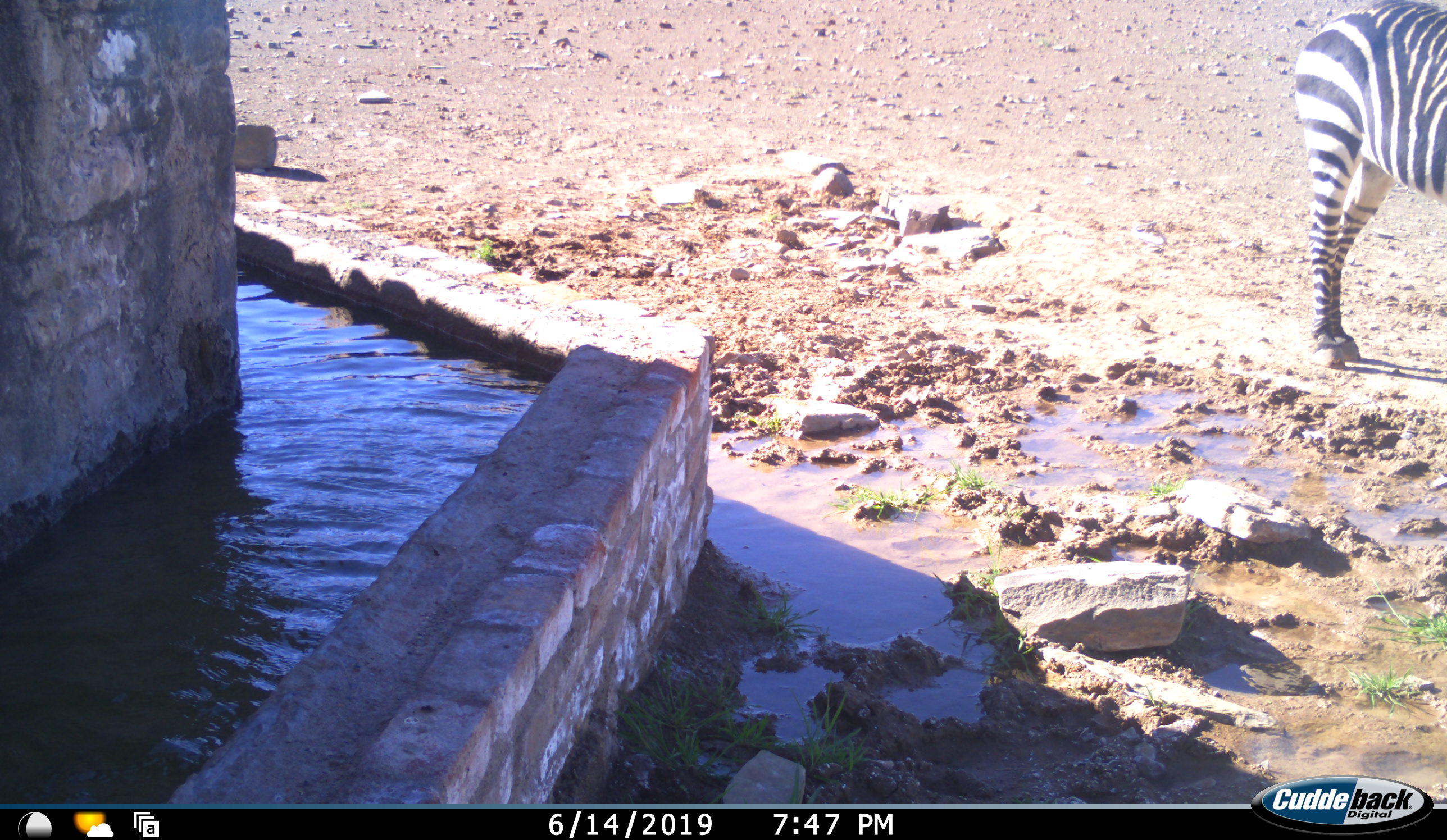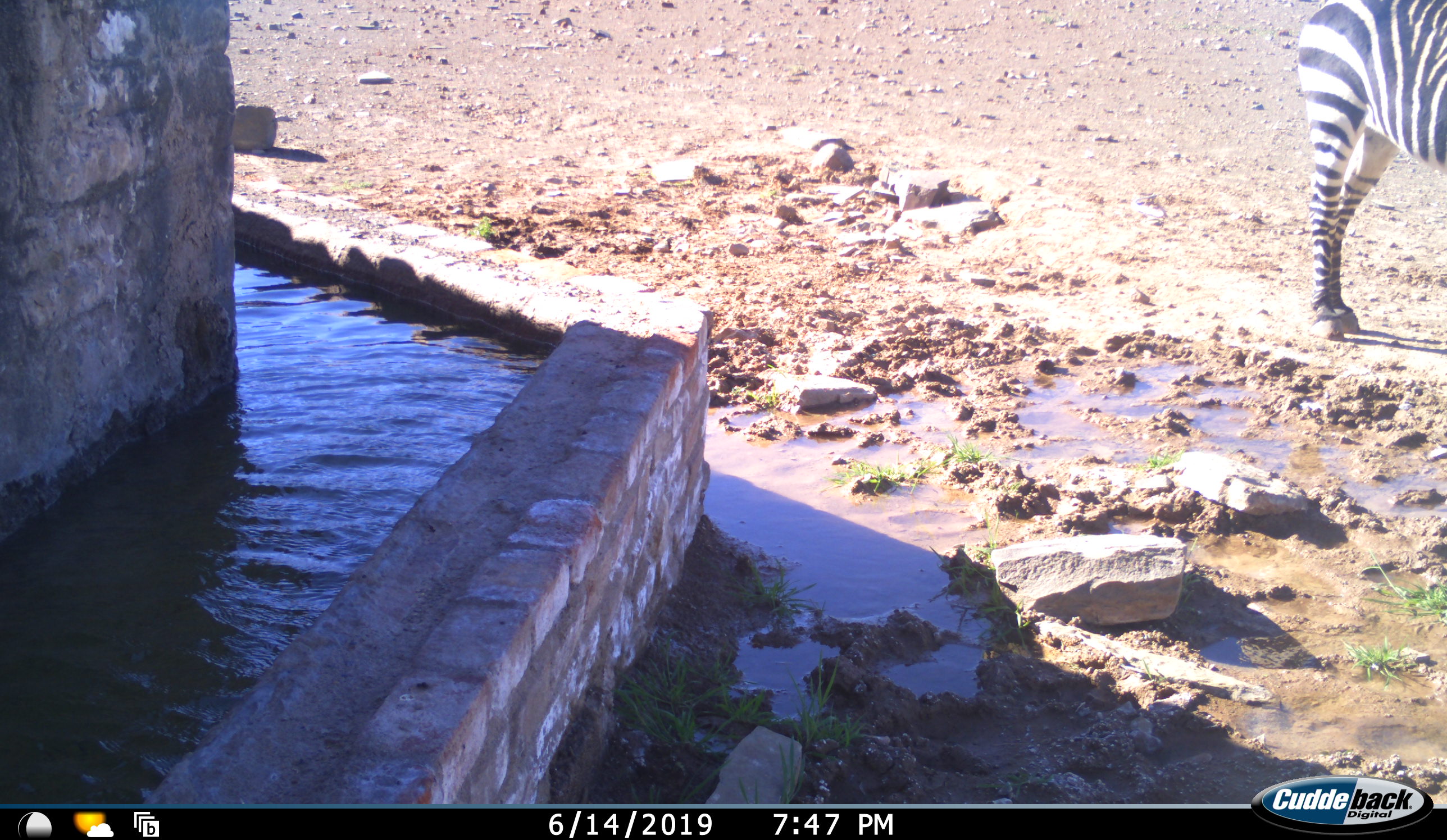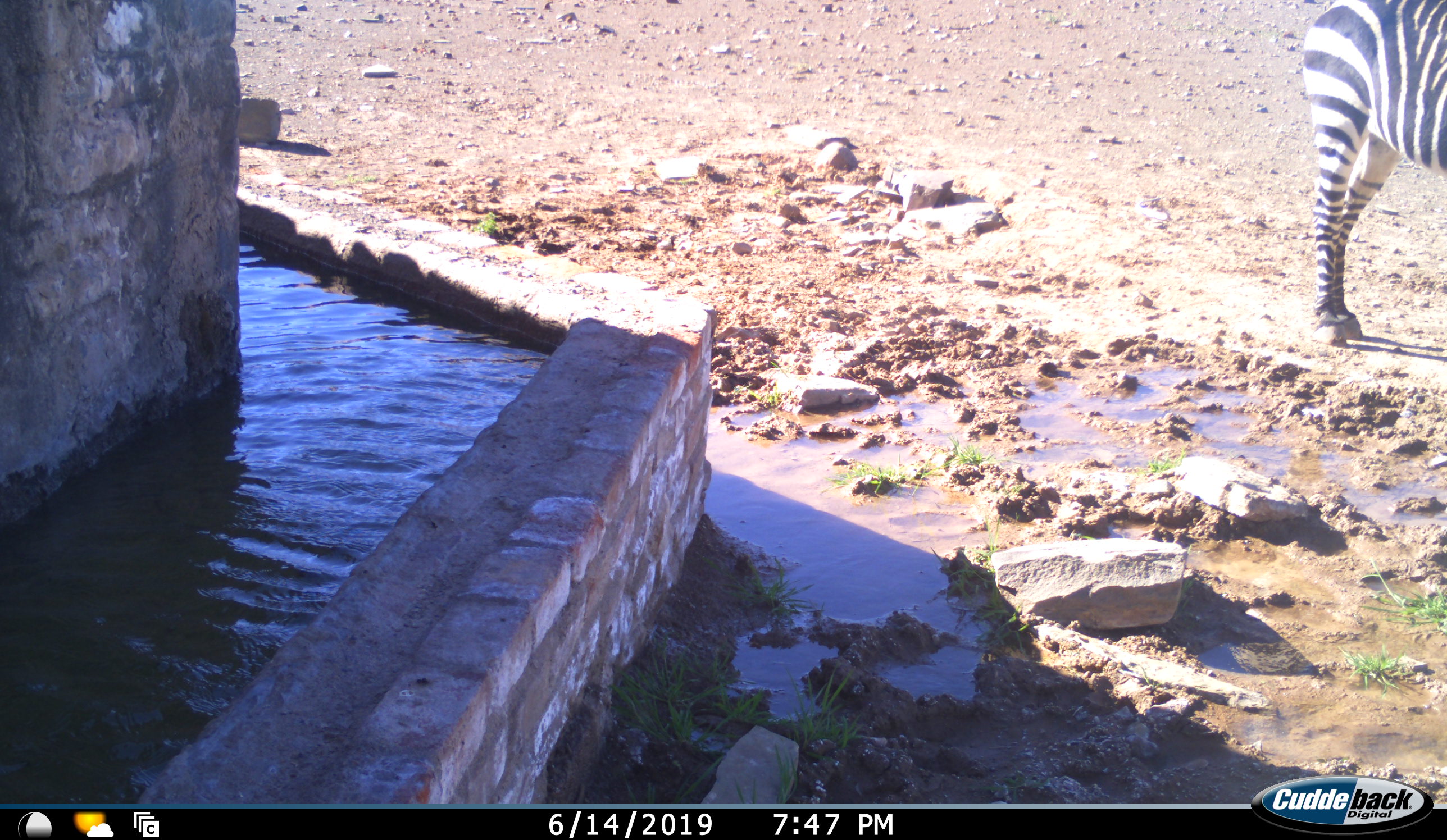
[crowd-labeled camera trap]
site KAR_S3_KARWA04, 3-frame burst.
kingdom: Animalia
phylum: Chordata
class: Mammalia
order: Perissodactyla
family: Equidae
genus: Equus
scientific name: Equus zebra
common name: mountain zebra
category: zebramountain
Zebramountain (mountain zebra) (Equus zebra), count 1. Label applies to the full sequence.